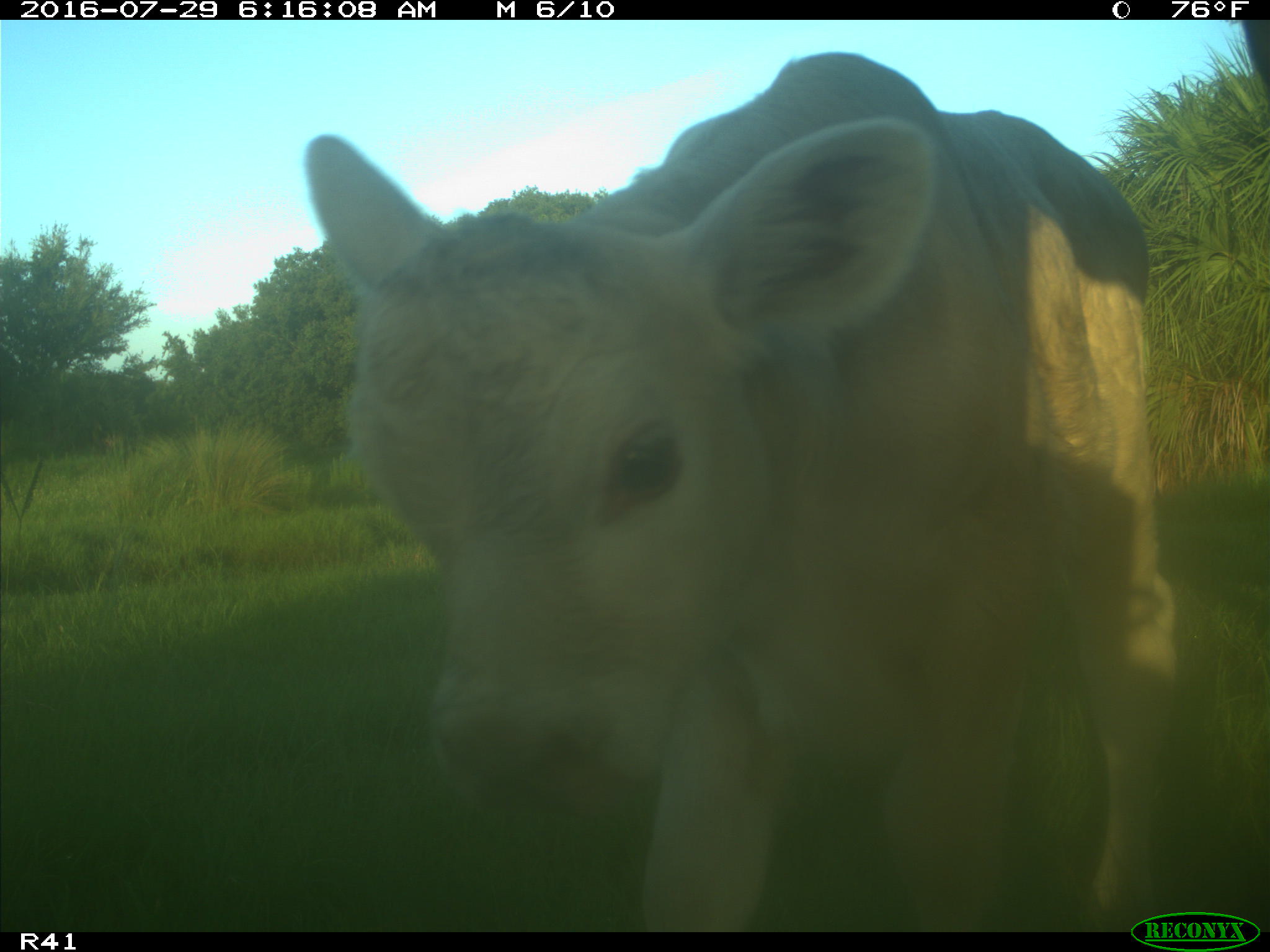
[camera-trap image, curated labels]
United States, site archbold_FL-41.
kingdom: Animalia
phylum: Chordata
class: Mammalia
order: Artiodactyla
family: Bovidae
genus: Bos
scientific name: Bos taurus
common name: domestic cow